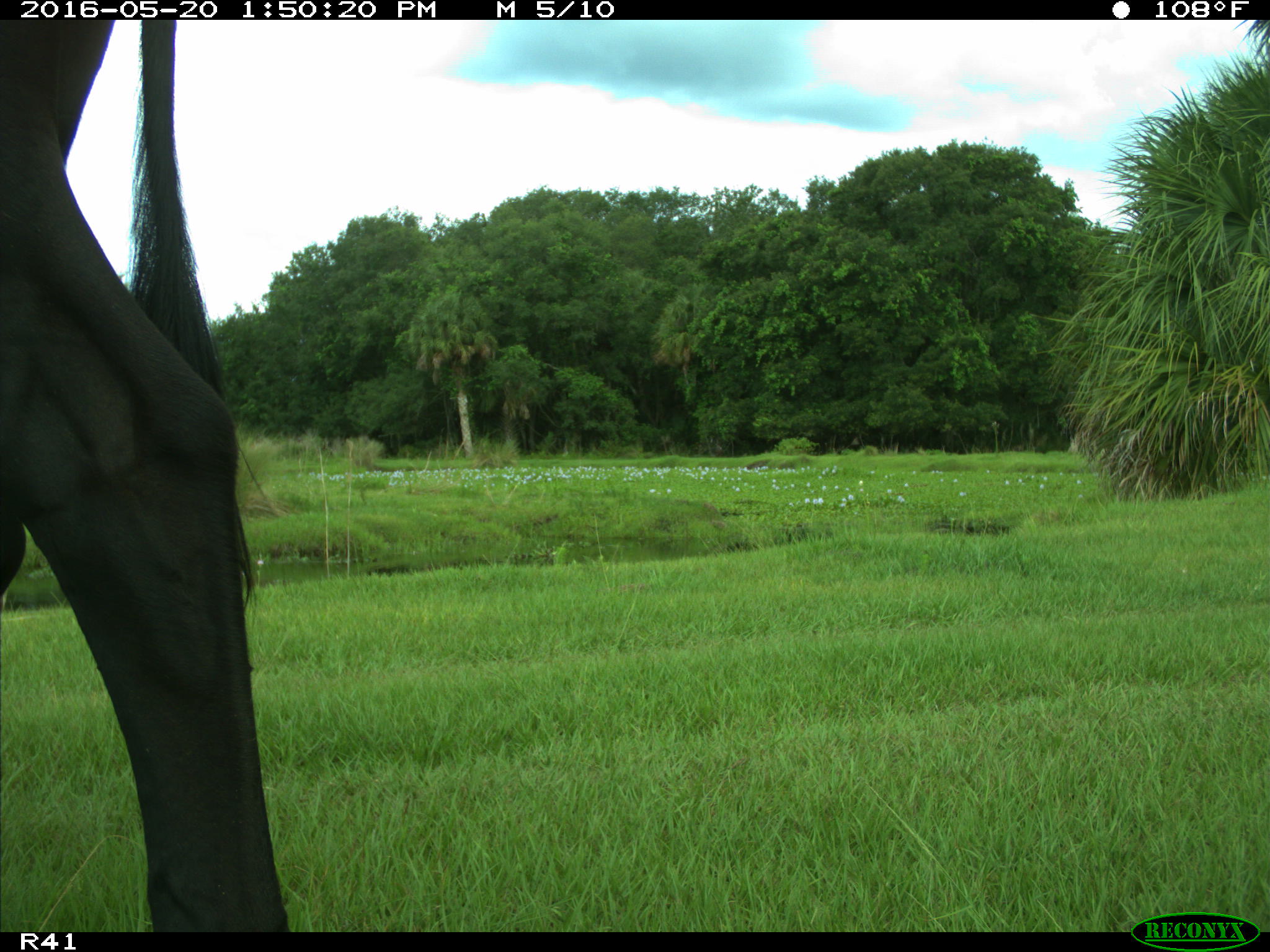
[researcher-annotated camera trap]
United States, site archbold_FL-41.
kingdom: Animalia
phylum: Chordata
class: Mammalia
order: Artiodactyla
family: Bovidae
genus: Bos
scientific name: Bos taurus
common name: domestic cow